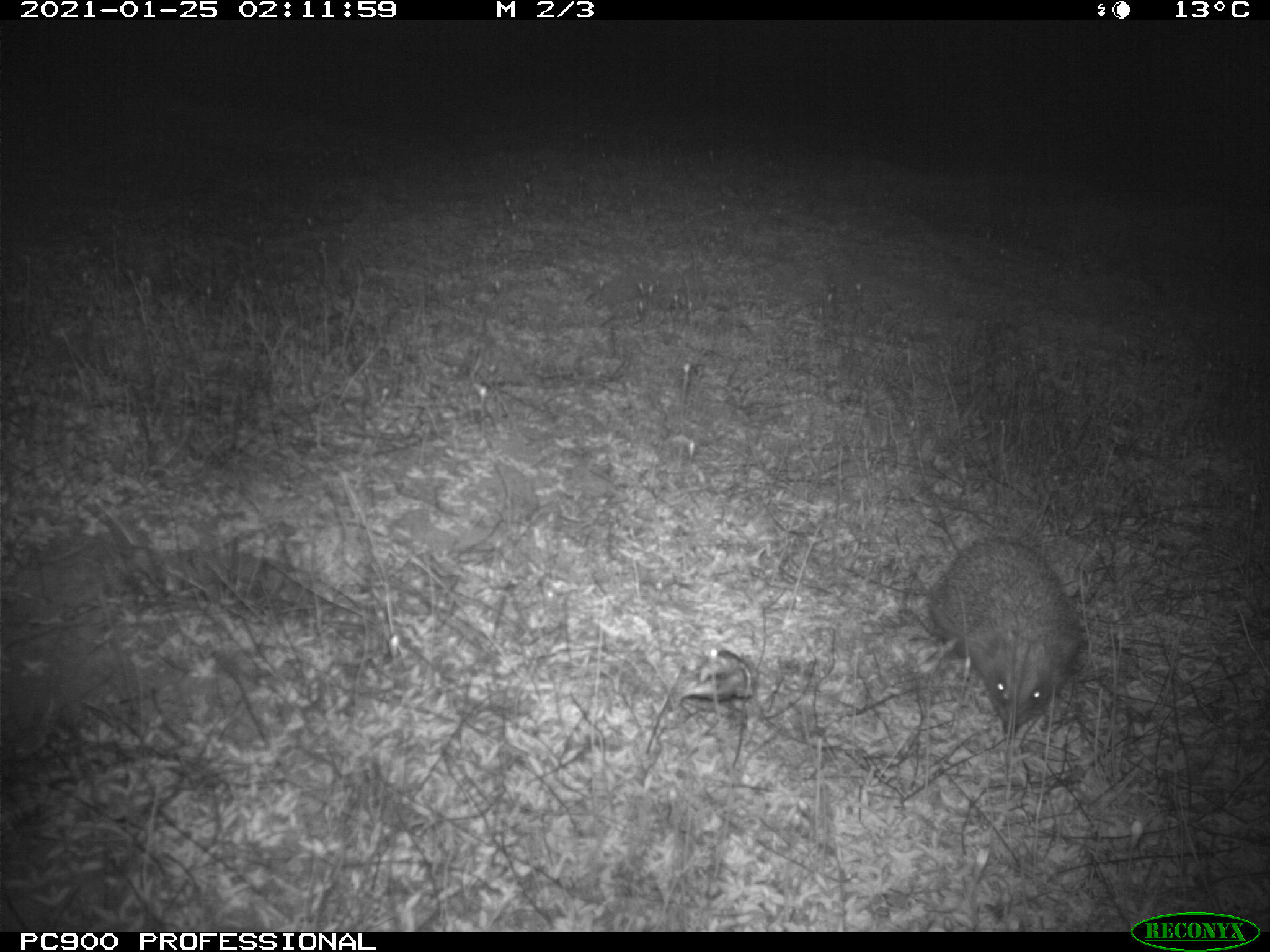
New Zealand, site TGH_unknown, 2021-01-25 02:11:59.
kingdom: Animalia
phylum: Chordata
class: Mammalia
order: Eulipotyphla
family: Erinaceidae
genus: Erinaceus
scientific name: Erinaceus europaeus europaeus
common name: european hedgehog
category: hedgehog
Hedgehog (european hedgehog) (Erinaceus europaeus europaeus).